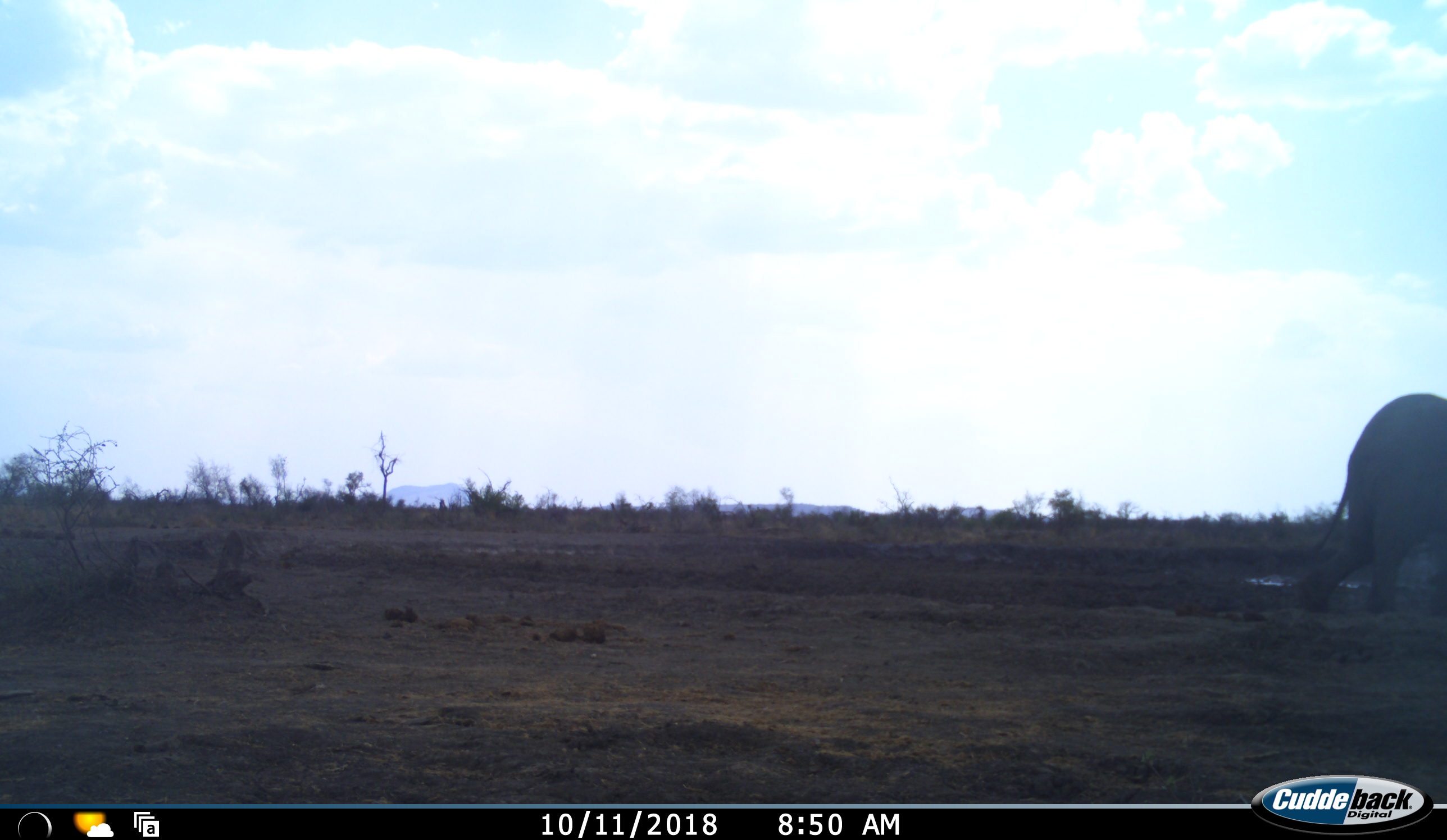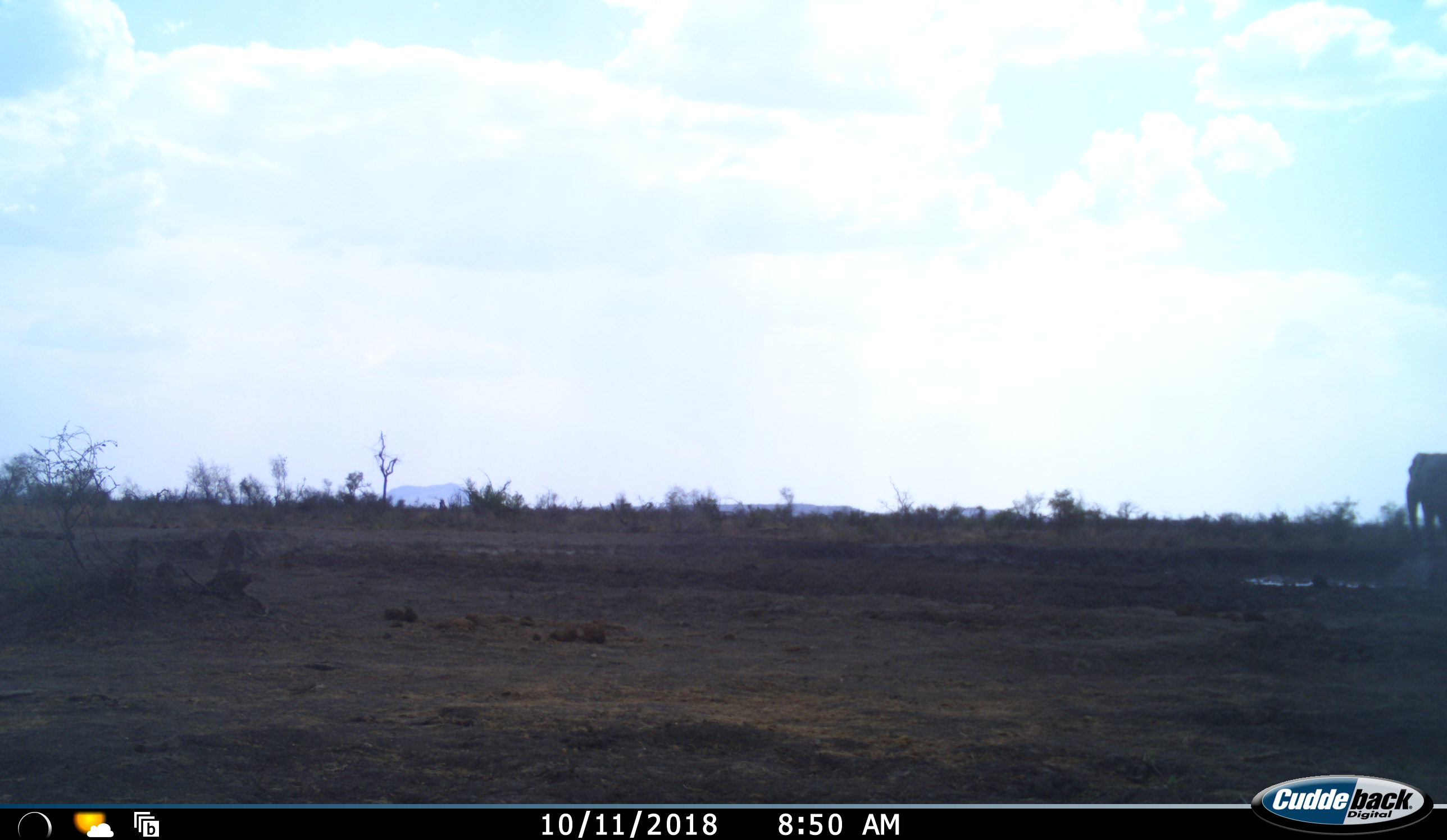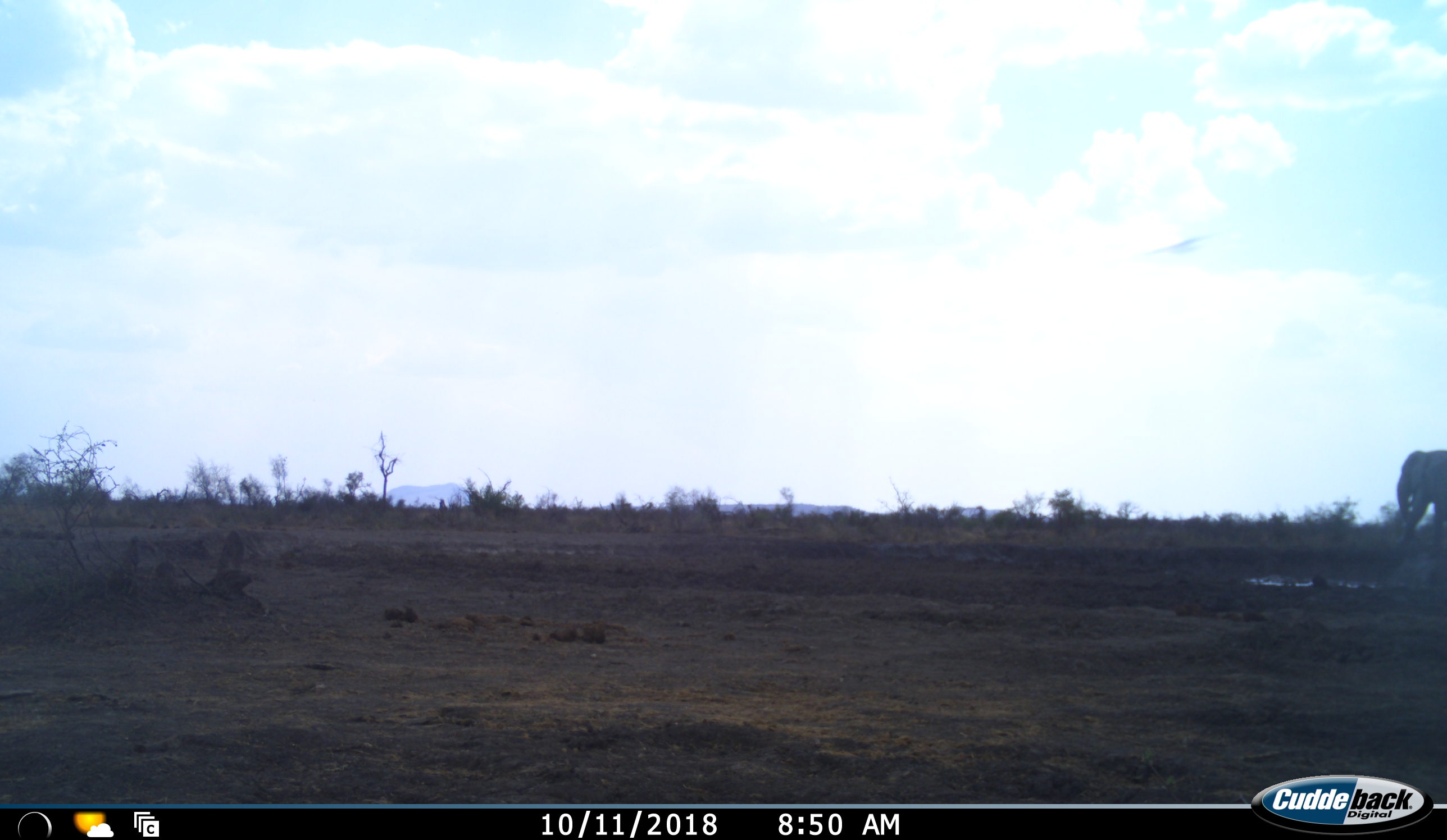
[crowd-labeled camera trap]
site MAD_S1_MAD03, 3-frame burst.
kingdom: Animalia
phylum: Chordata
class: Mammalia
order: Proboscidea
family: Elephantidae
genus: Loxodonta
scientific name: Loxodonta africana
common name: african bush elephant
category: elephant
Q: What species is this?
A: Elephant (african bush elephant) (Loxodonta africana).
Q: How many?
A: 2.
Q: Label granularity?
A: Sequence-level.